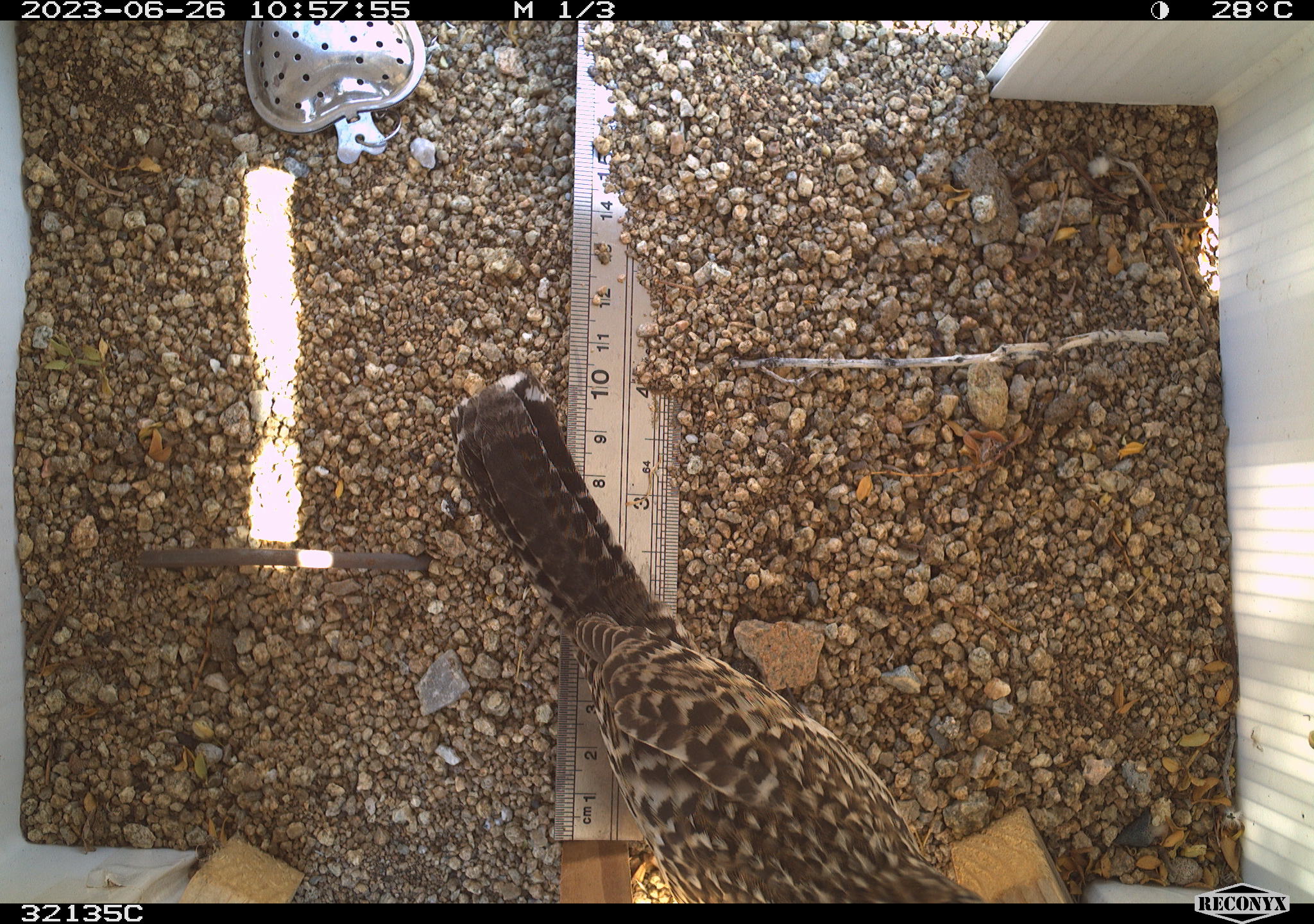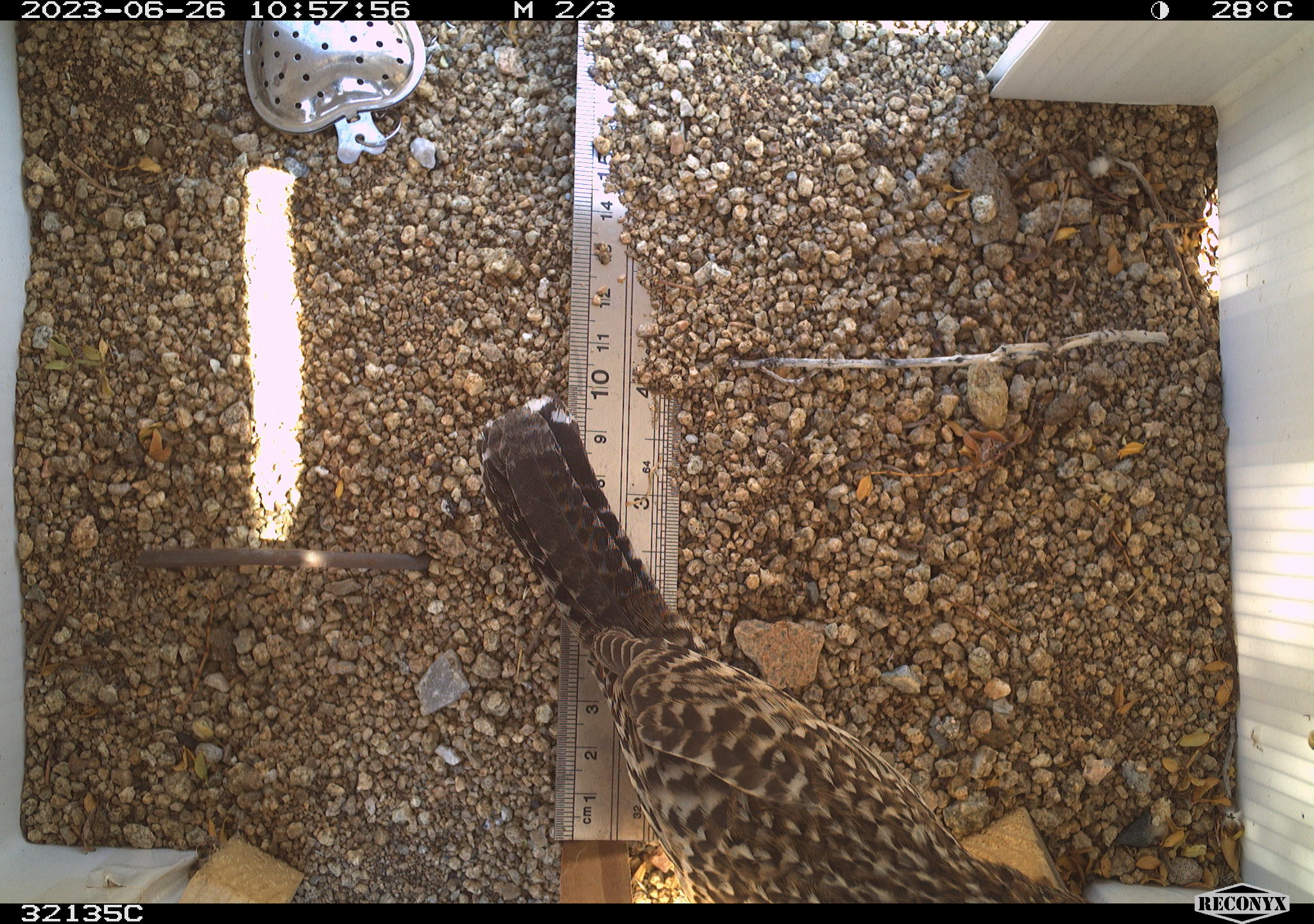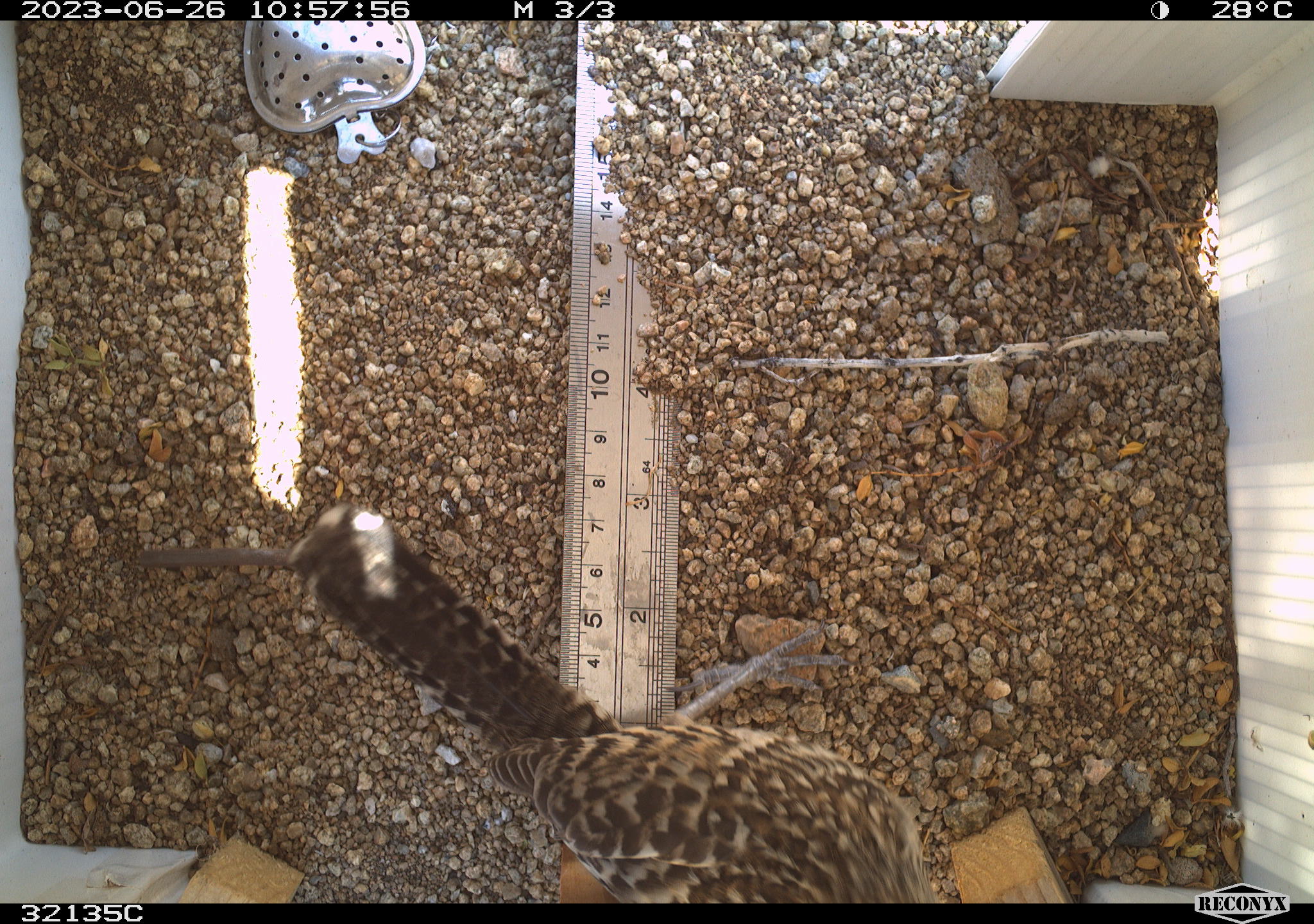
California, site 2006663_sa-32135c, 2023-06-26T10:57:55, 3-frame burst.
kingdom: Animalia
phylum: Chordata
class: Aves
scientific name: Aves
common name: bird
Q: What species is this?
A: Bird (Aves).